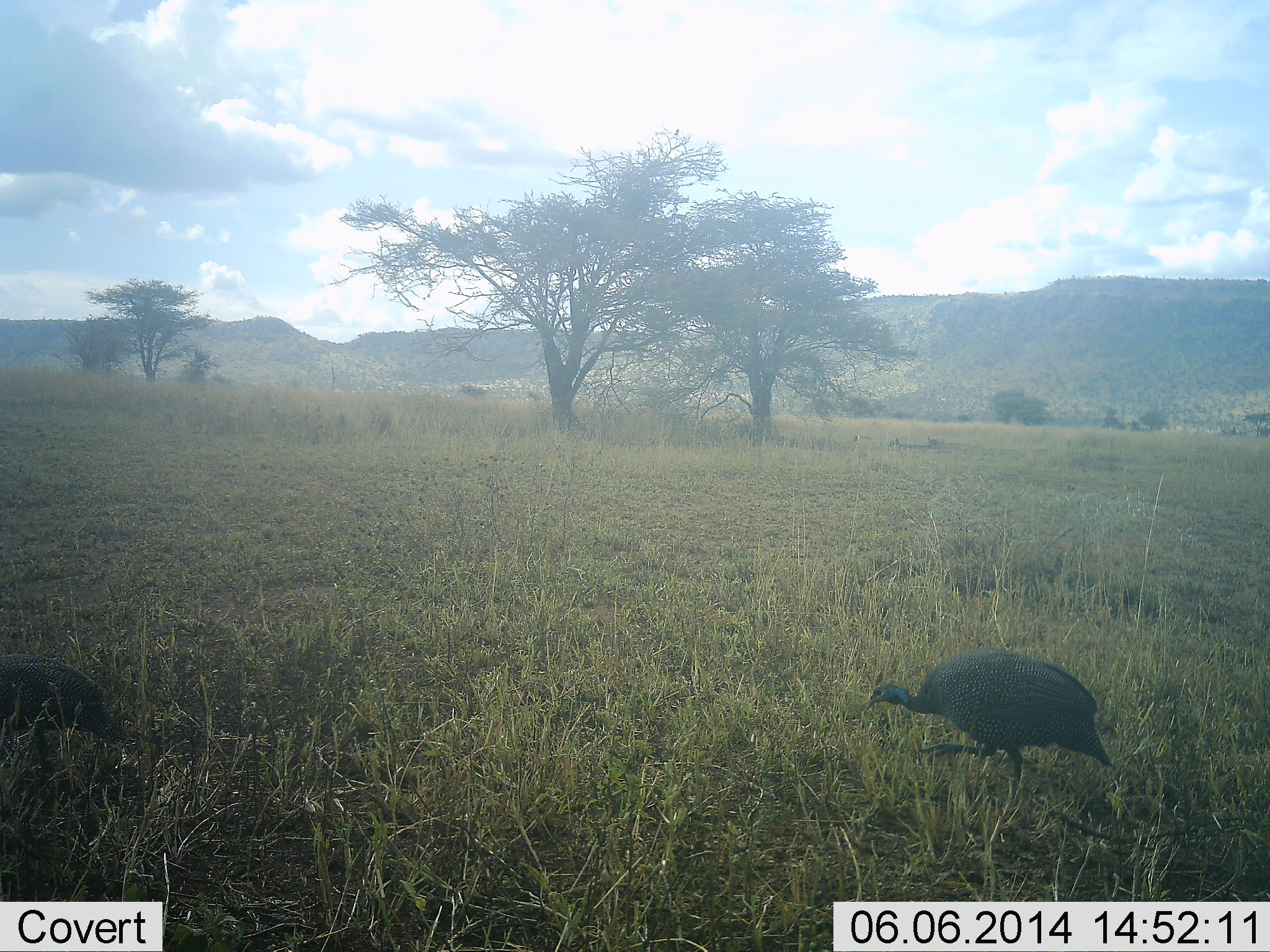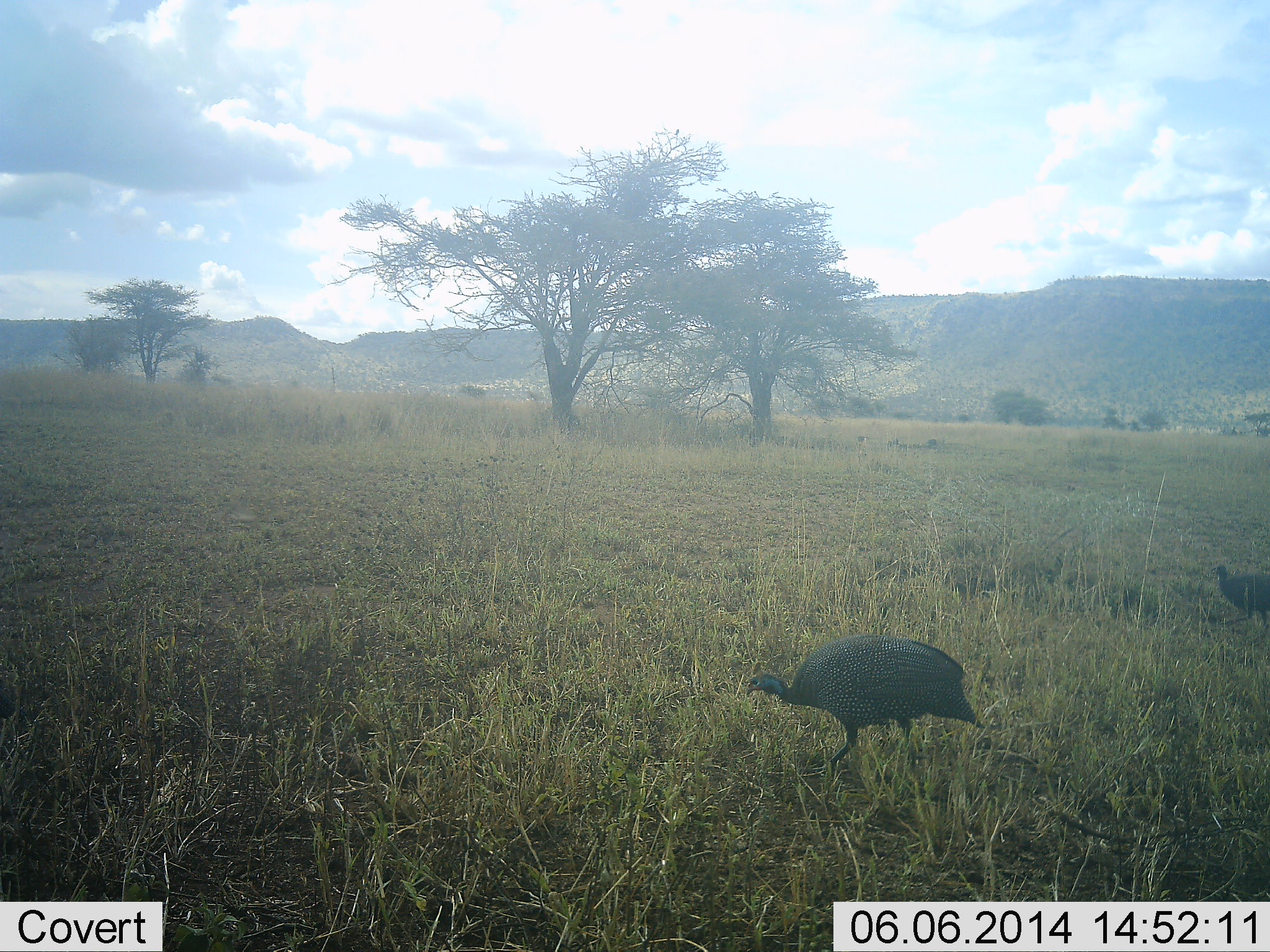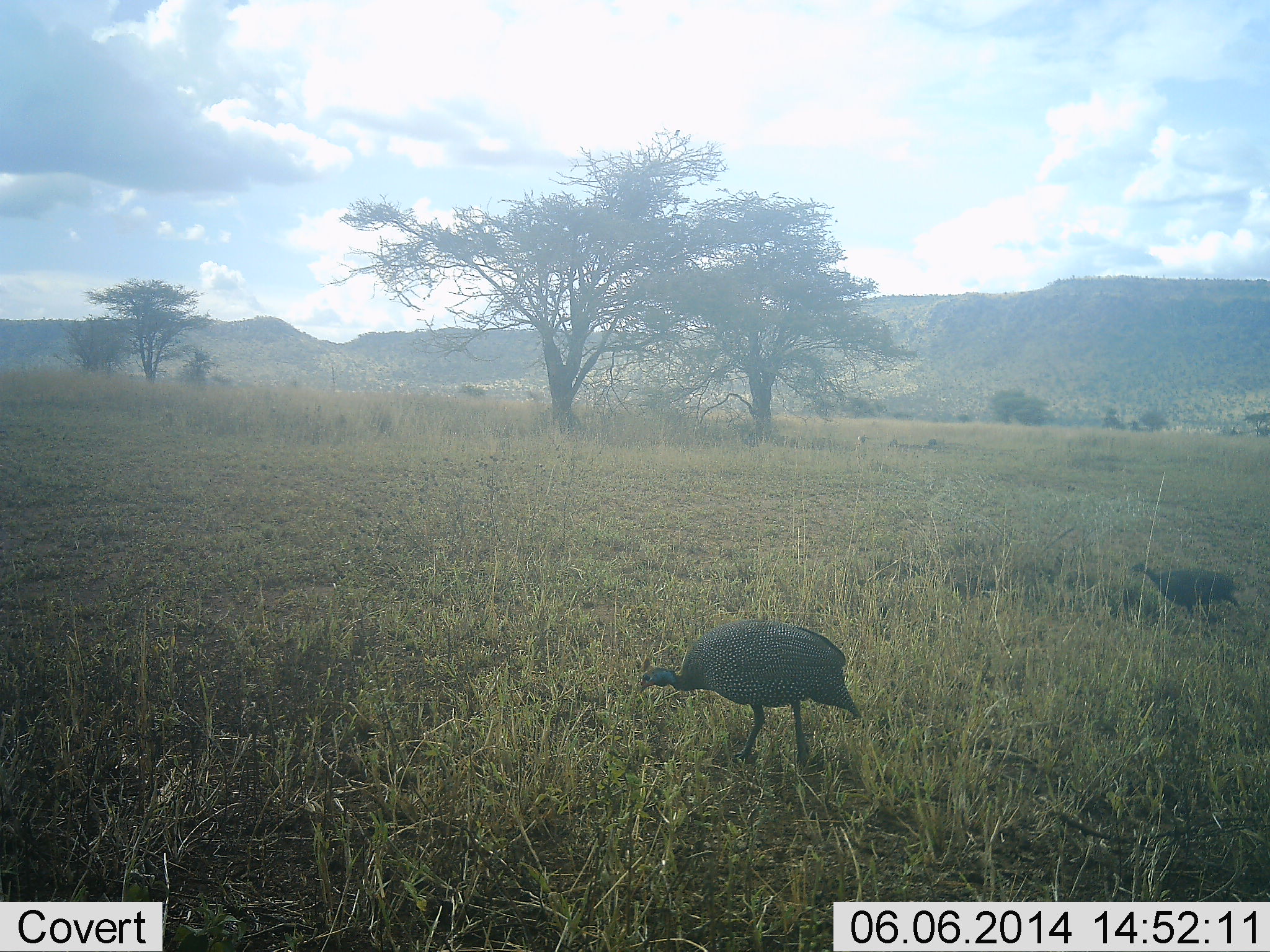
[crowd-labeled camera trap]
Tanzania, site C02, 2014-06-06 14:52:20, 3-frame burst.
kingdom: Animalia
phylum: Chordata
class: Aves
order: Galliformes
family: Numididae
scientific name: Numididae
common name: guinea fowl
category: guineafowl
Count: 3.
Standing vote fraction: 0%.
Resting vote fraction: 0%.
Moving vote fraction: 100%.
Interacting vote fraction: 0%.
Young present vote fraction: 0%.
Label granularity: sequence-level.